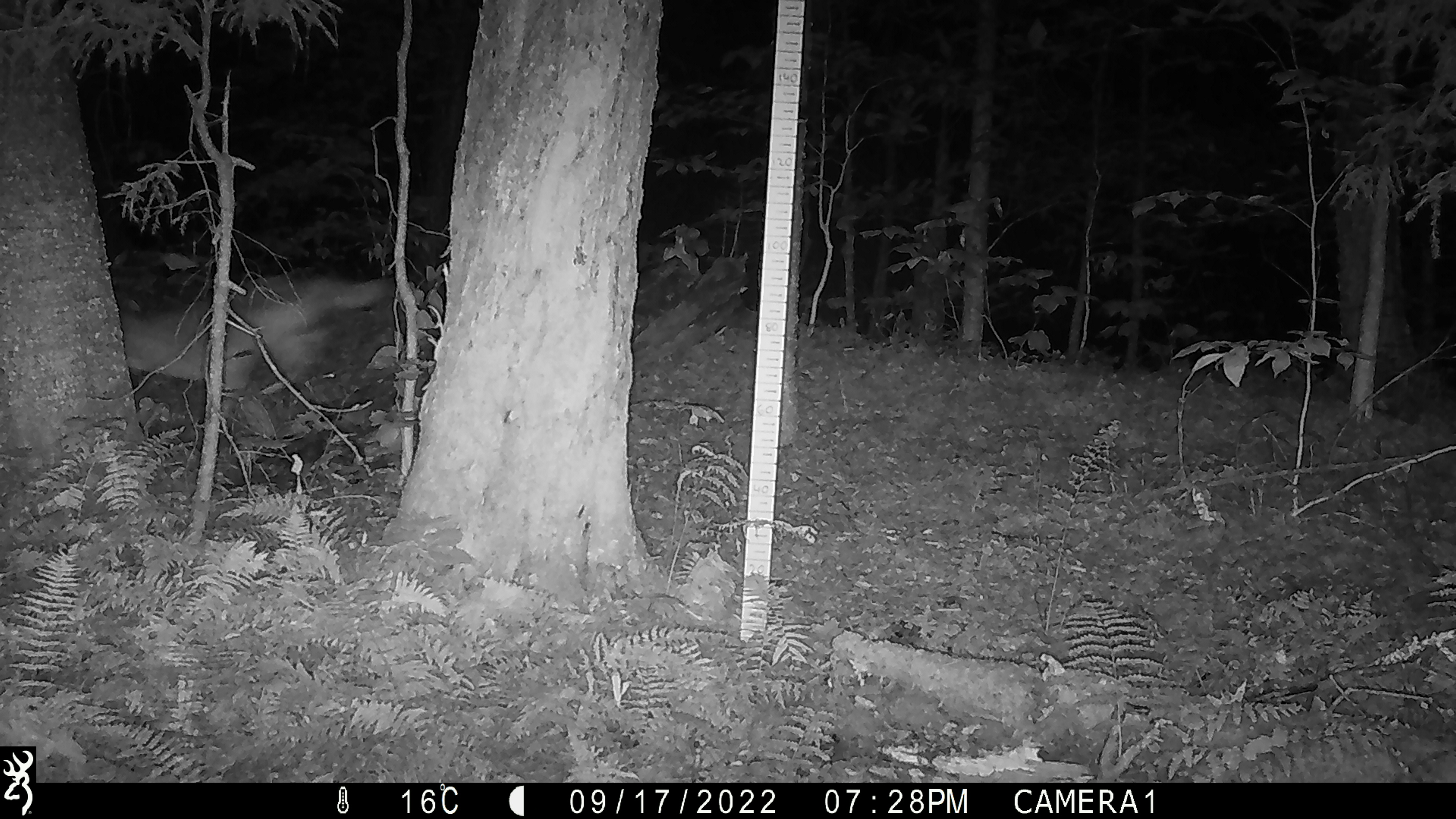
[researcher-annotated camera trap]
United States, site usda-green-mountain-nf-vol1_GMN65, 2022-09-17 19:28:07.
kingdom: Animalia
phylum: Chordata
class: Mammalia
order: Carnivora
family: Canidae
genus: Canis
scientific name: Canis latrans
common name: coyote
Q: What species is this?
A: Coyote (Canis latrans).